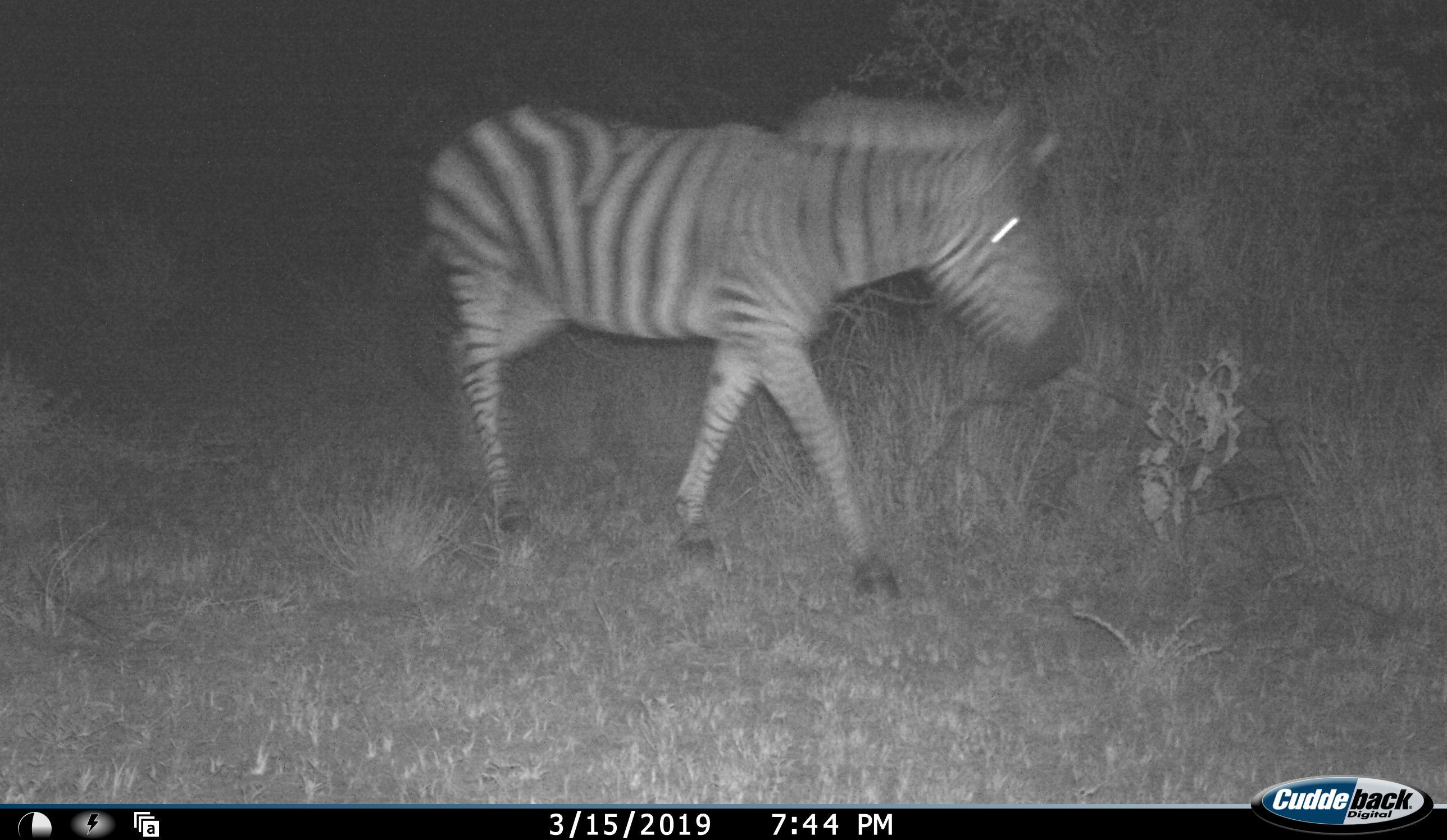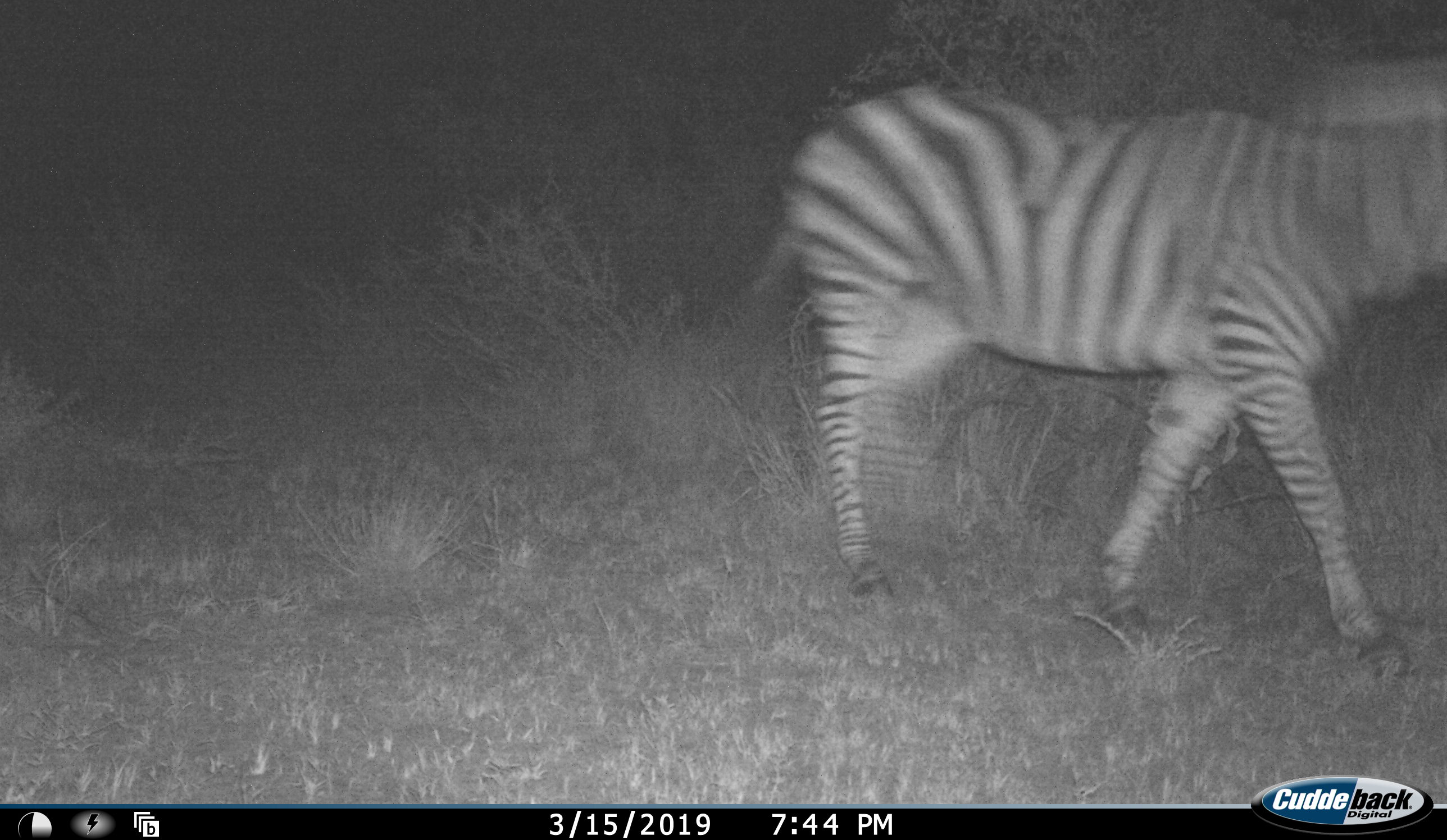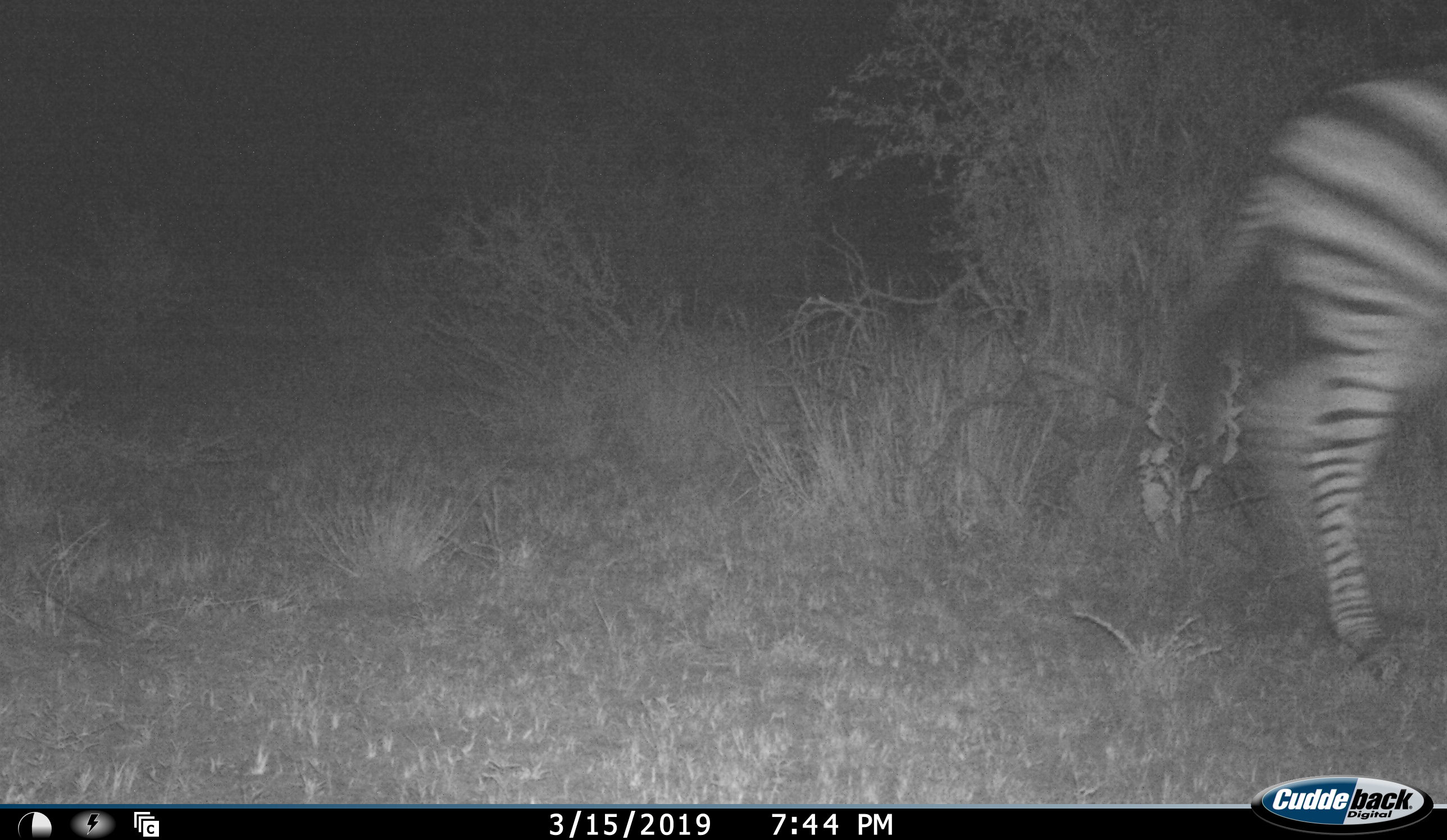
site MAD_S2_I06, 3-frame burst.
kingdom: Animalia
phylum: Chordata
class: Mammalia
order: Perissodactyla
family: Equidae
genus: Equus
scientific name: Equus quagga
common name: plains zebra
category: zebraplains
Zebraplains (plains zebra) (Equus quagga), count 1. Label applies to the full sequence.